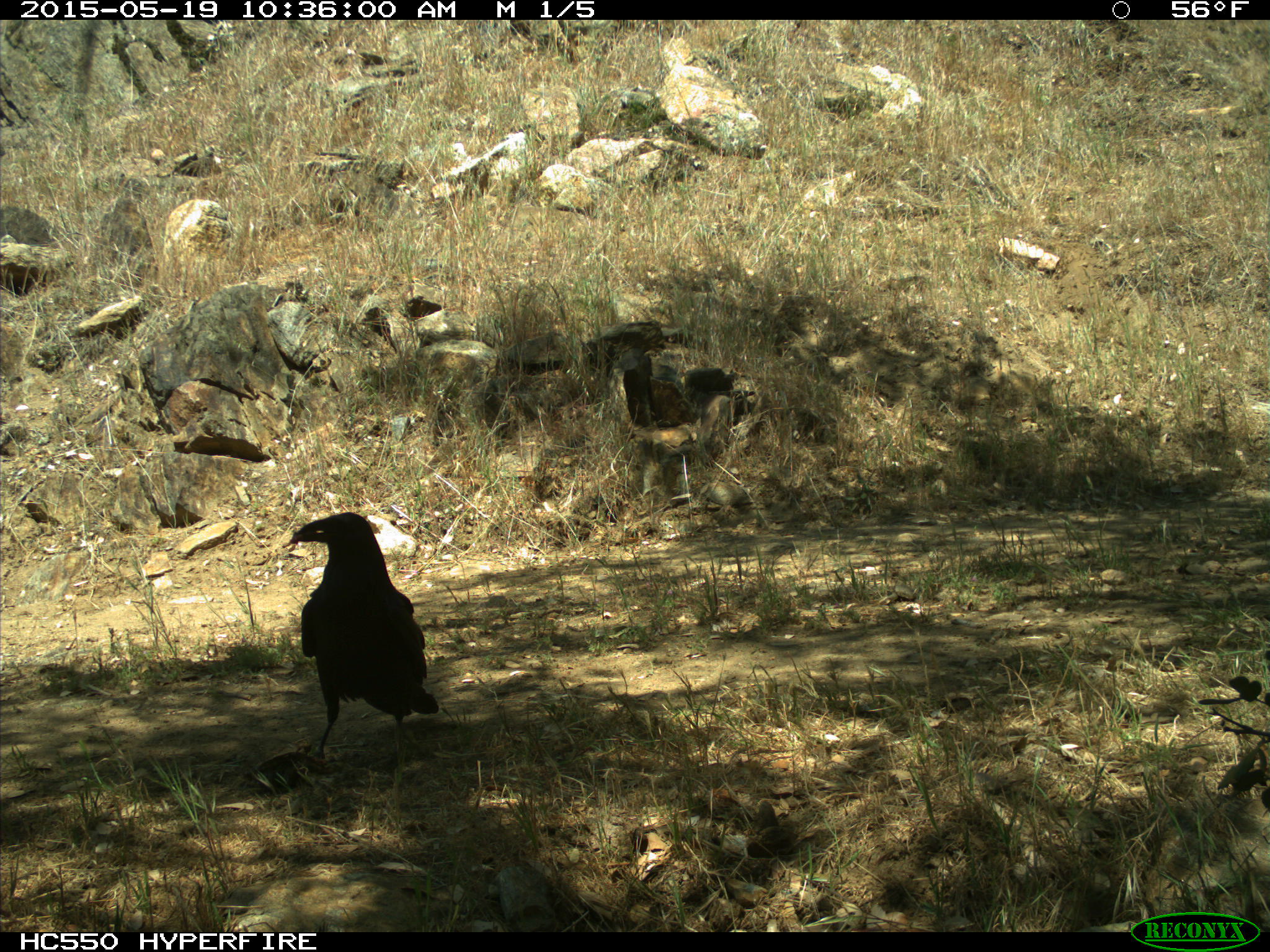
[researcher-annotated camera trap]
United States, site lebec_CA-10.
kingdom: Animalia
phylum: Chordata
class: Aves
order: Passeriformes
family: Corvidae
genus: Corvus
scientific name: Corvus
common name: crows and ravens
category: unidentified corvus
Unidentified corvus (crows and ravens) (Corvus).